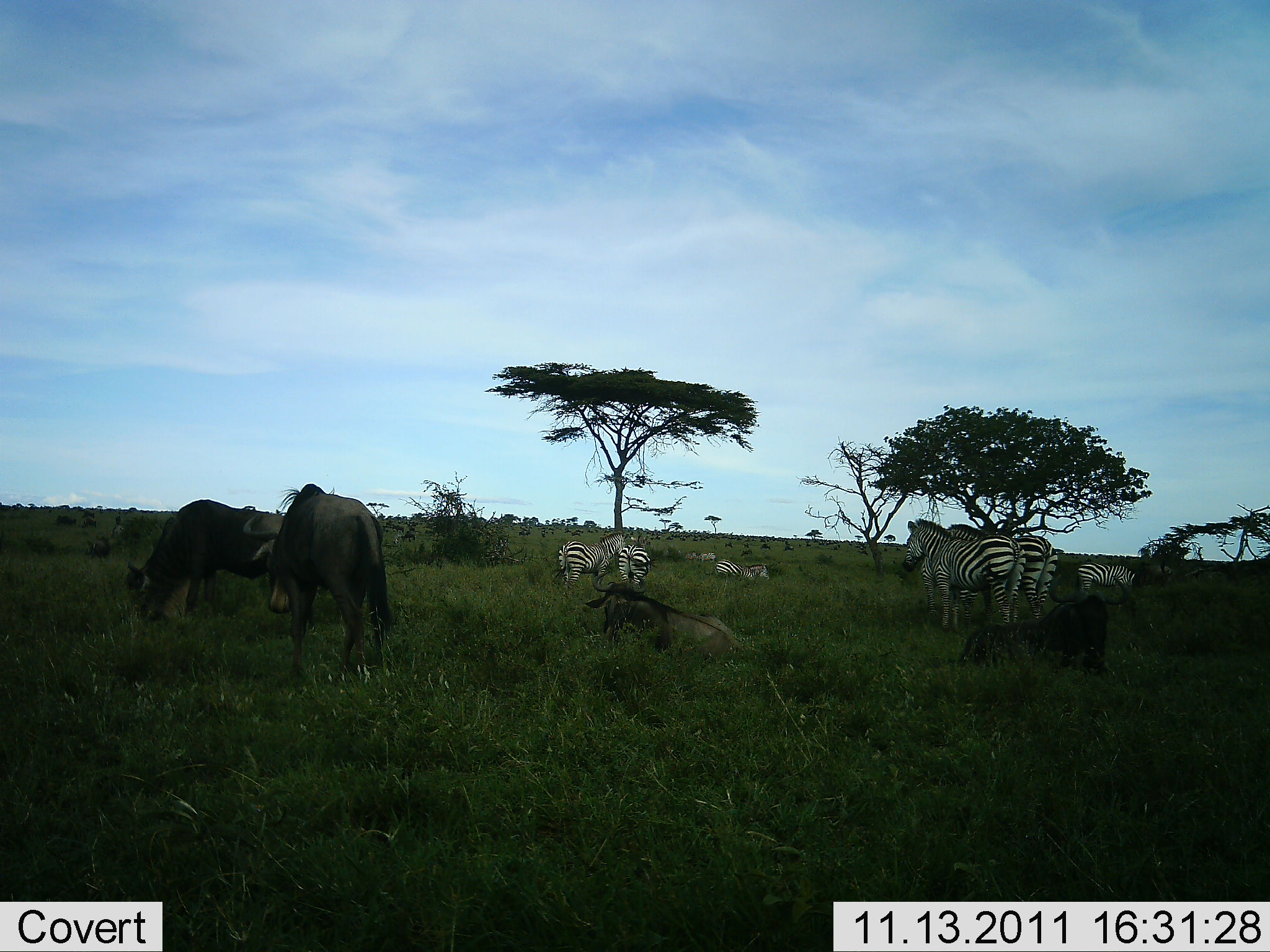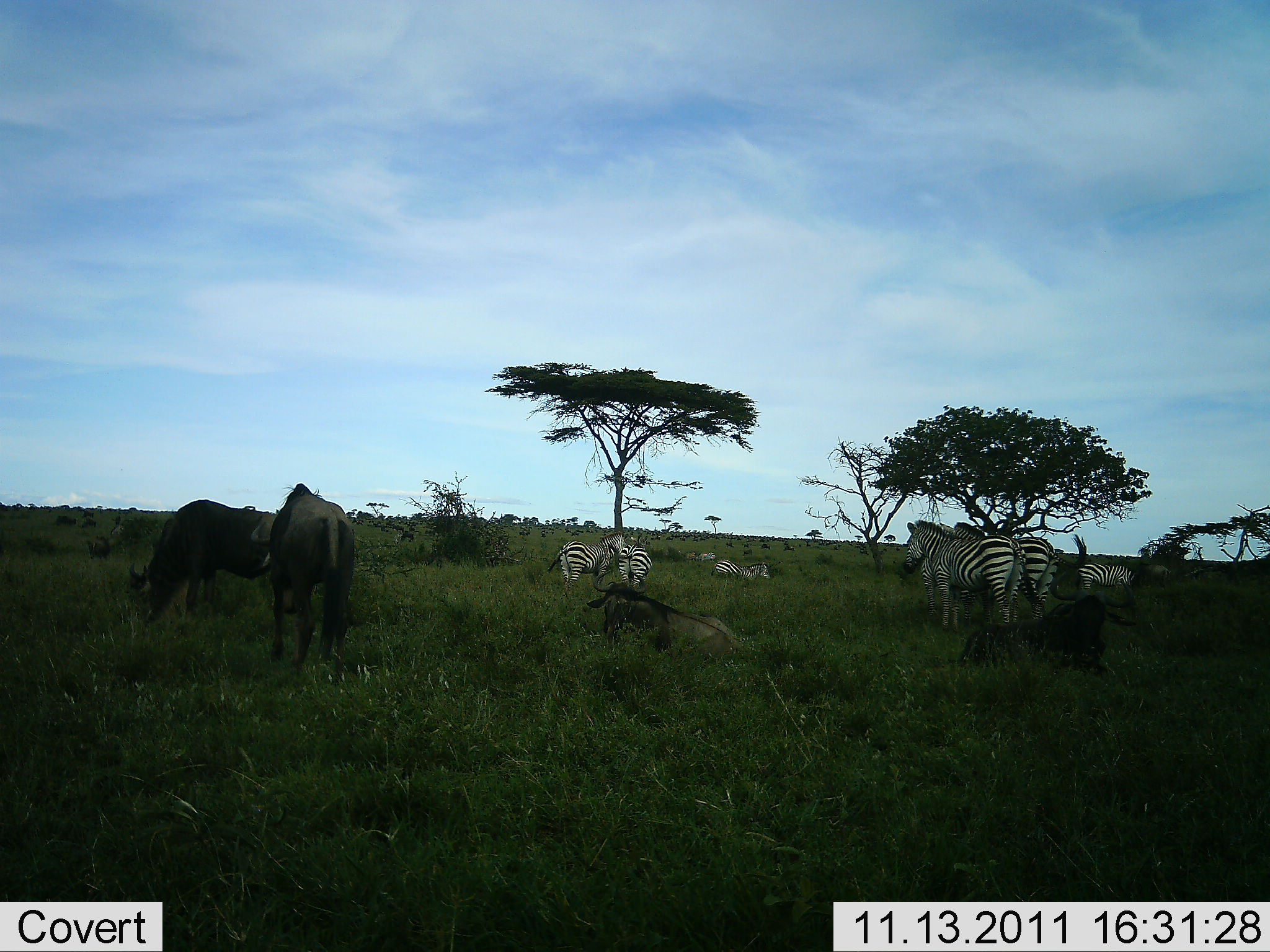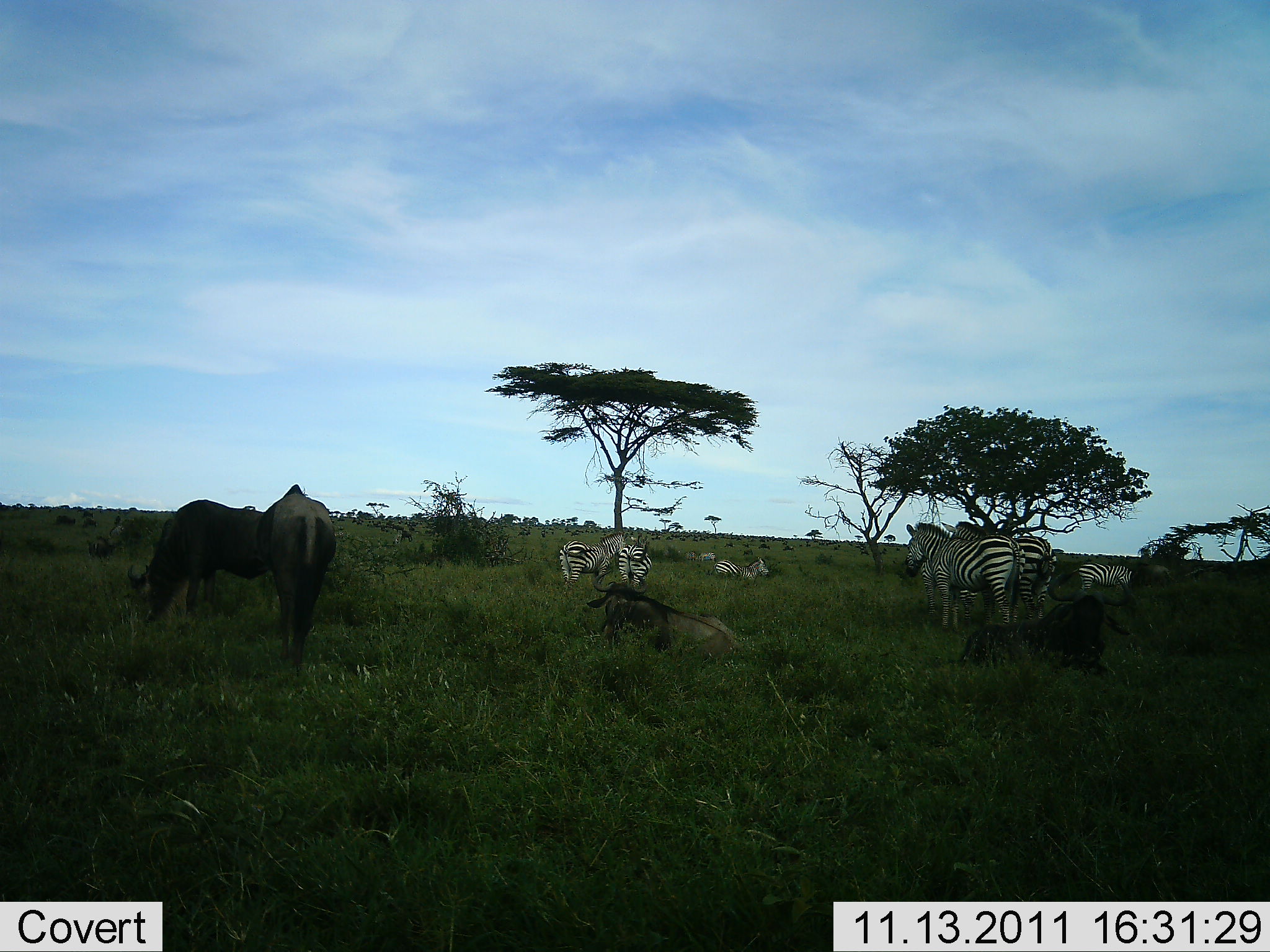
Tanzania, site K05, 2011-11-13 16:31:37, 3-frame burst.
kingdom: Animalia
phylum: Chordata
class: Mammalia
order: Artiodactyla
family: Bovidae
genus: Connochaetes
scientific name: Connochaetes taurinus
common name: blue wildebeest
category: wildebeest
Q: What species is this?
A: Wildebeest (blue wildebeest) (Connochaetes taurinus).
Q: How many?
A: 4.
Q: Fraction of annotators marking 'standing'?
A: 71%.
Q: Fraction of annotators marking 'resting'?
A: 71%.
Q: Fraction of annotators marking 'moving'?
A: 7%.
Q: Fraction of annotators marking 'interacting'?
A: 0%.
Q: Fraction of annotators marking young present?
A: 7%.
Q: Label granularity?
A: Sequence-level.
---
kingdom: Animalia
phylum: Chordata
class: Mammalia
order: Perissodactyla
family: Equidae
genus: Equus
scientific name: Equus quagga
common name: plains zebra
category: zebra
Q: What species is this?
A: Zebra (plains zebra) (Equus quagga).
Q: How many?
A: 8.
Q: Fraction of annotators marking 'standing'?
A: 75%.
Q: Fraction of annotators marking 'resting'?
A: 25%.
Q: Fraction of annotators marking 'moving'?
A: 17%.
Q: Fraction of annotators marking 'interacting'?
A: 17%.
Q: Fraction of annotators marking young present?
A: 0%.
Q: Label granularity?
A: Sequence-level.